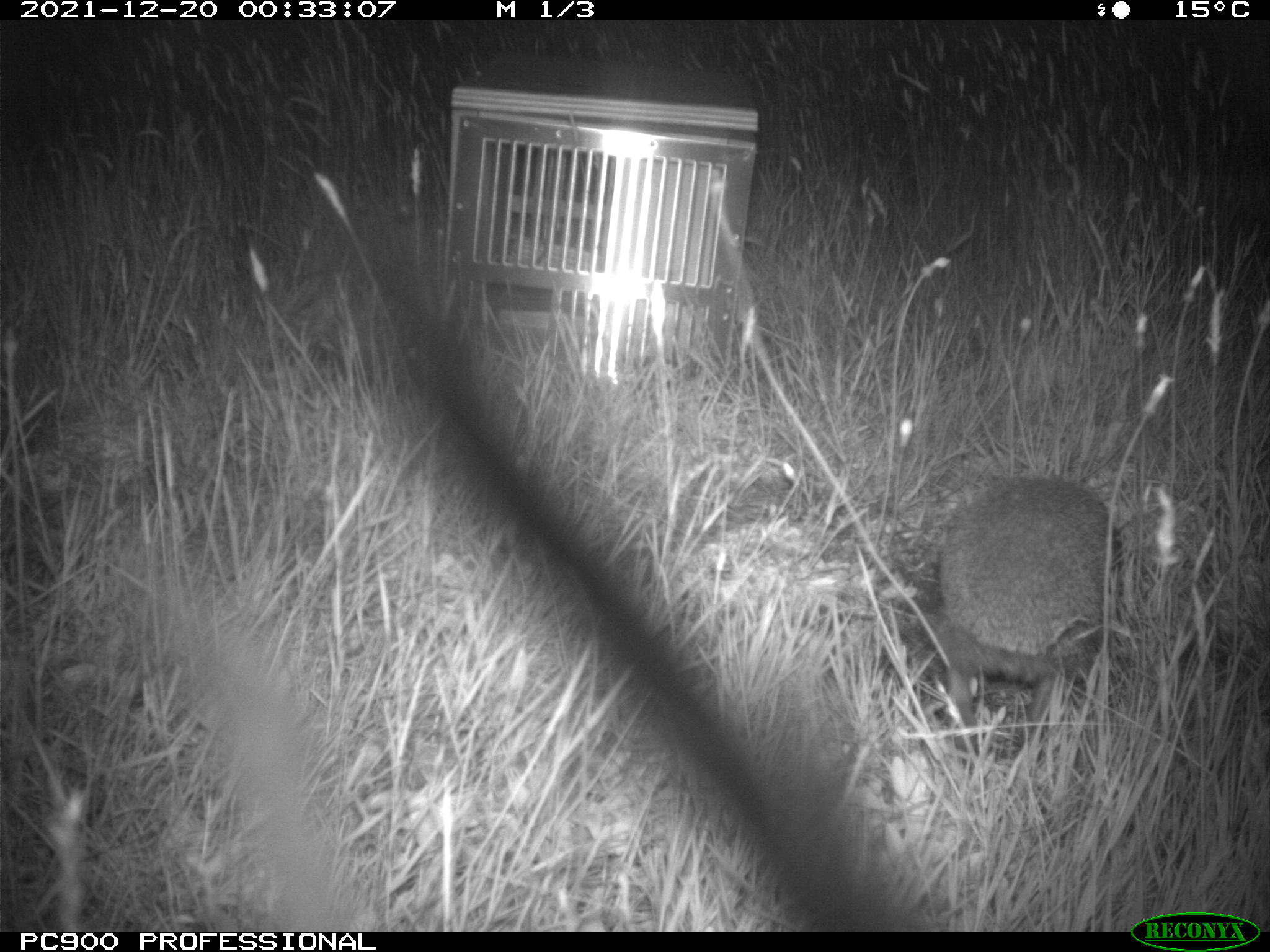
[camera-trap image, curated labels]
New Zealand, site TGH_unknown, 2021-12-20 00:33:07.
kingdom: Animalia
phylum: Chordata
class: Mammalia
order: Eulipotyphla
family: Erinaceidae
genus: Erinaceus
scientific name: Erinaceus europaeus europaeus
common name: european hedgehog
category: hedgehog